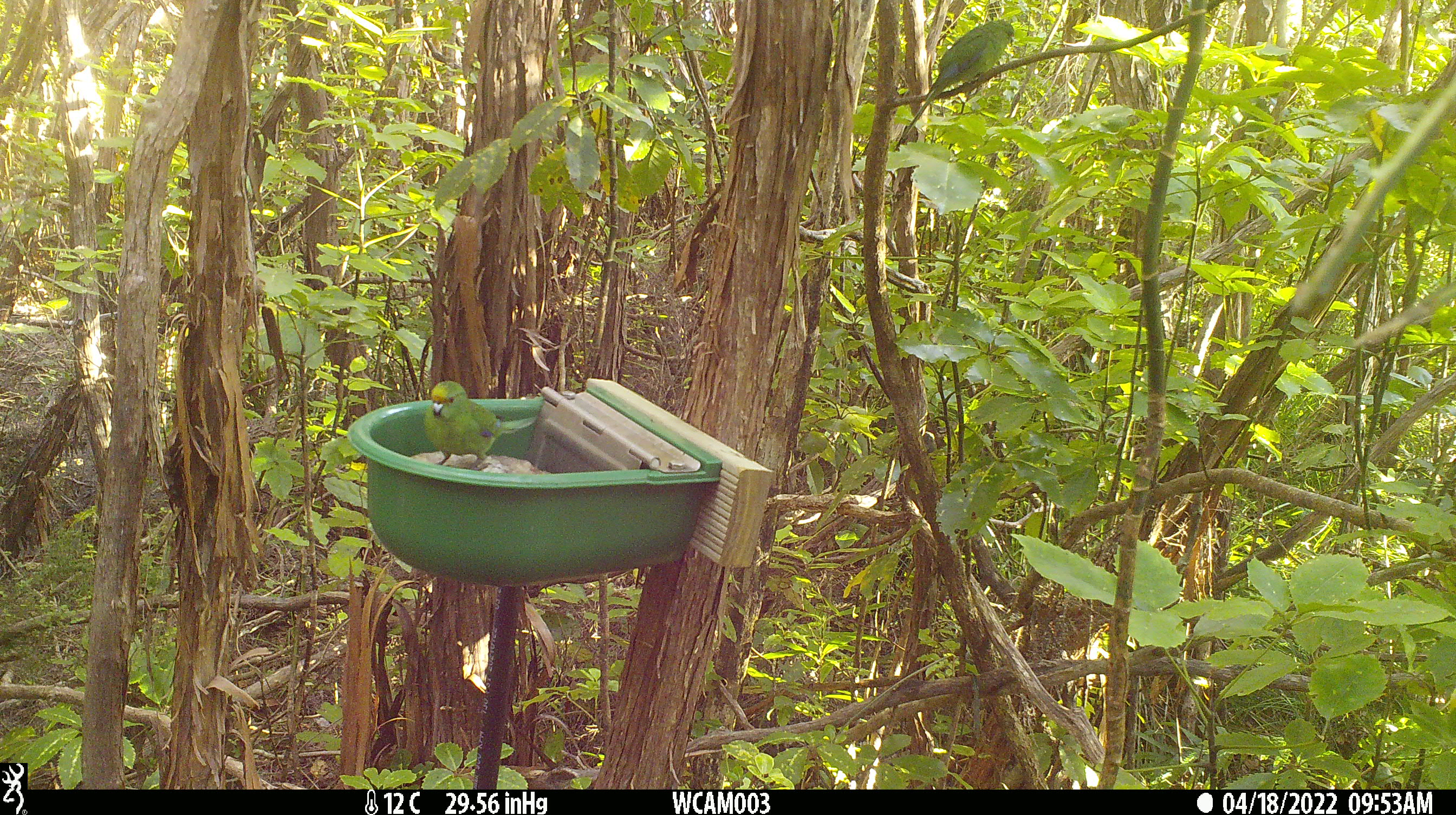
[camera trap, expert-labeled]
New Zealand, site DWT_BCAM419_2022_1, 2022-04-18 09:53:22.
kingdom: Animalia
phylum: Chordata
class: Aves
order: Psittaciformes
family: Psittaculidae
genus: Cyanoramphus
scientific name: Cyanoramphus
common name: parakeet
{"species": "parakeet (Cyanoramphus)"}